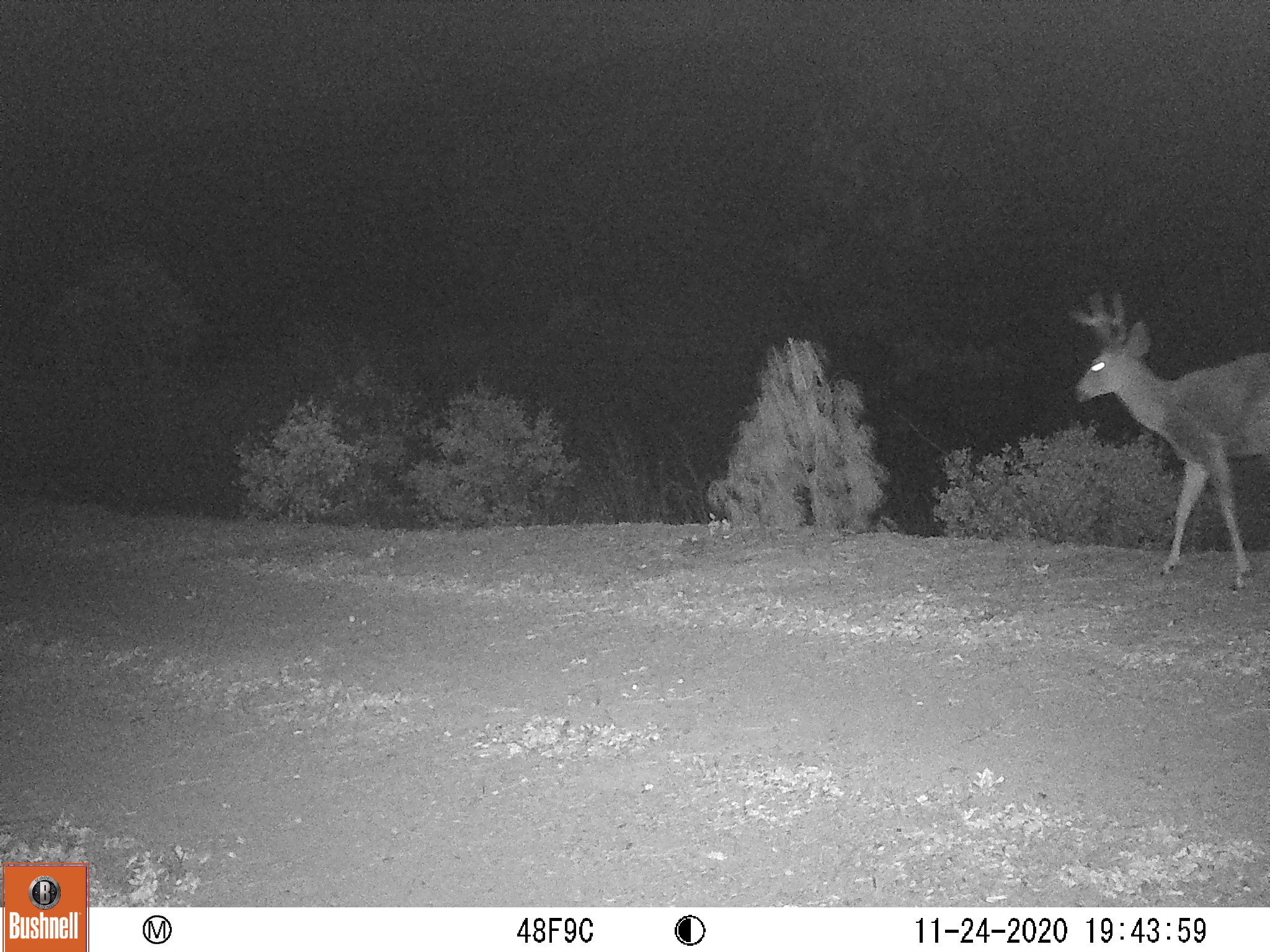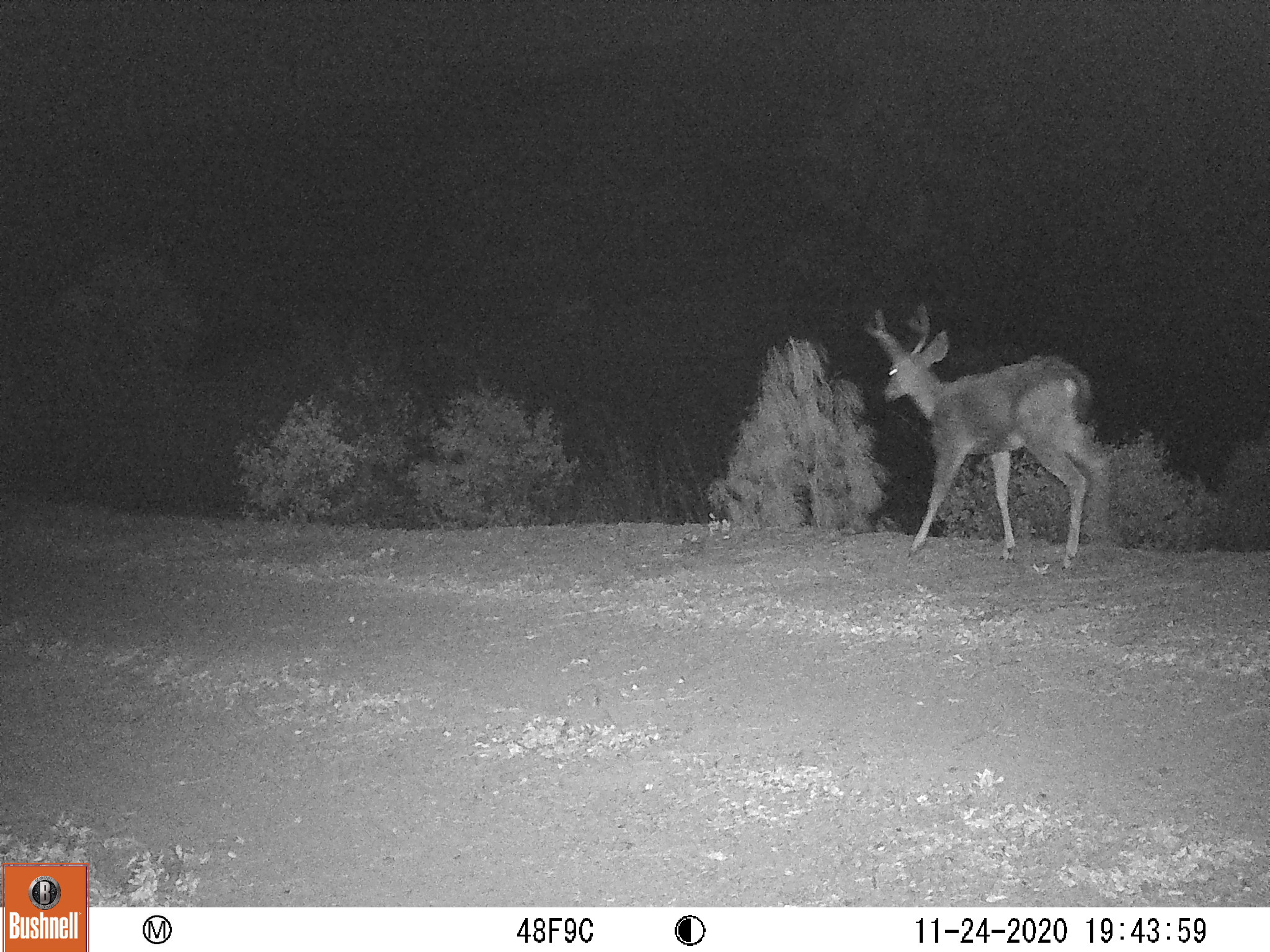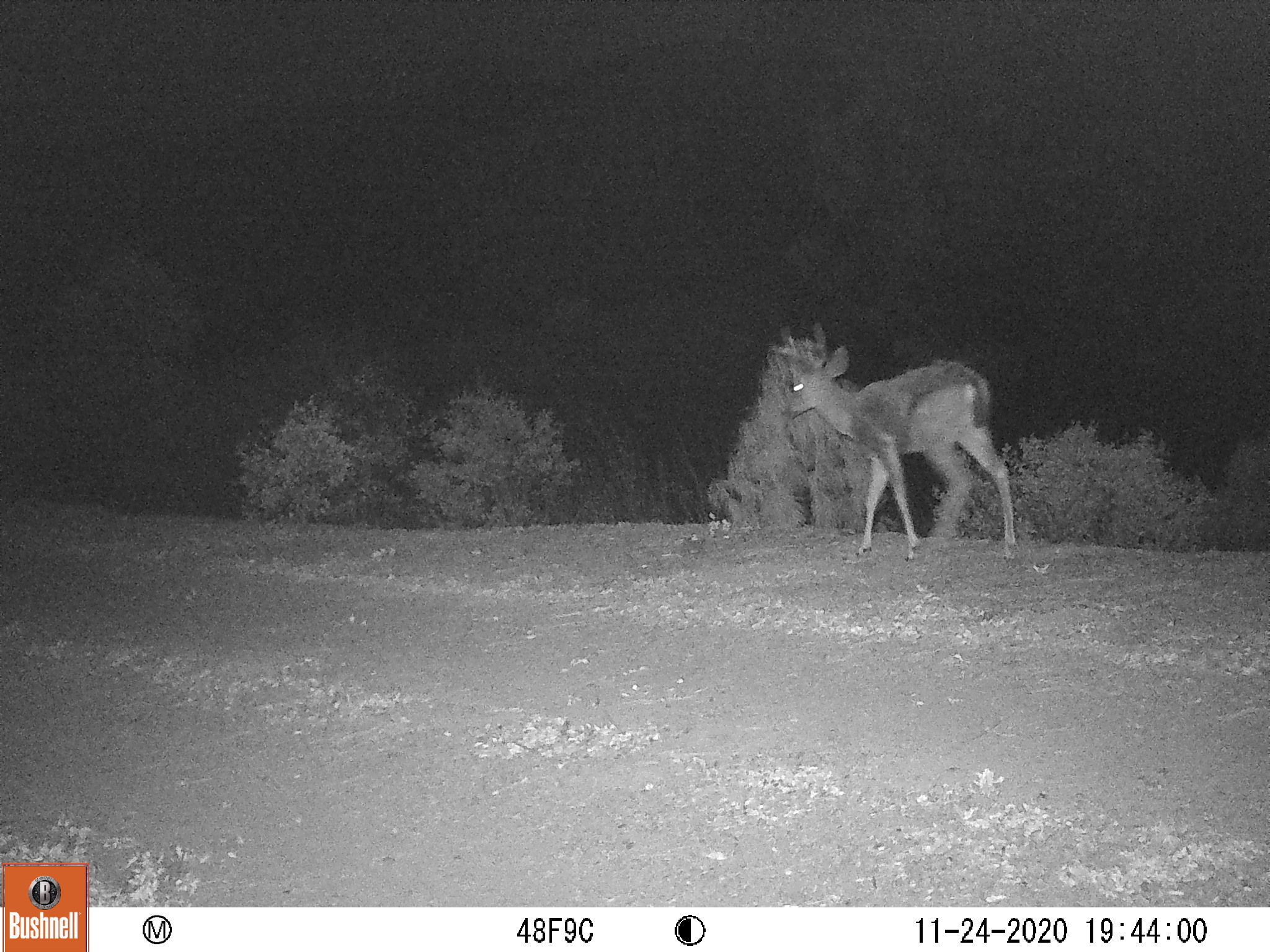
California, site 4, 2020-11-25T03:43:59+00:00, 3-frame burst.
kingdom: Animalia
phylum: Chordata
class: Mammalia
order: Artiodactyla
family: Cervidae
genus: Odocoileus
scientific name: Odocoileus hemionus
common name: mule deer